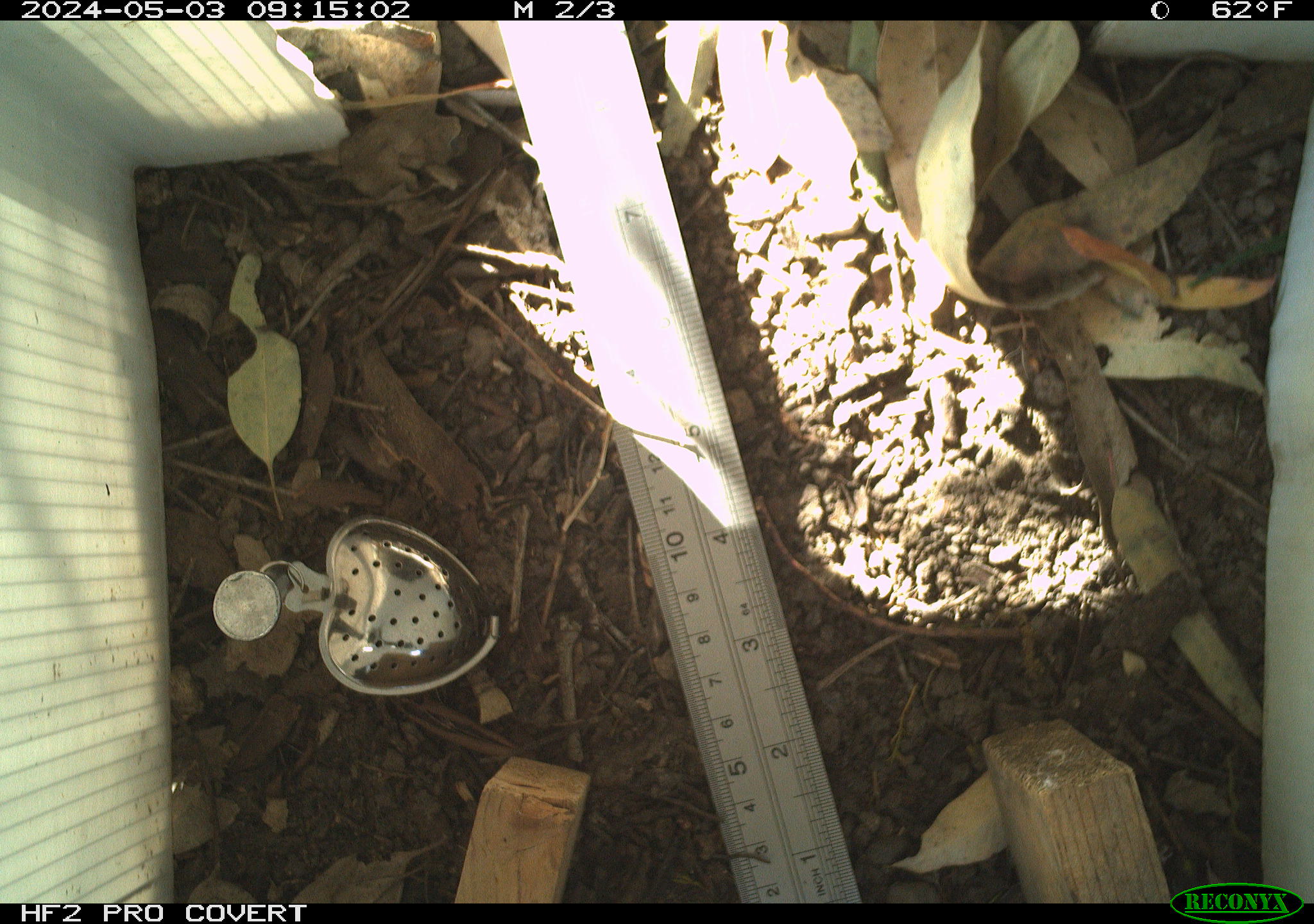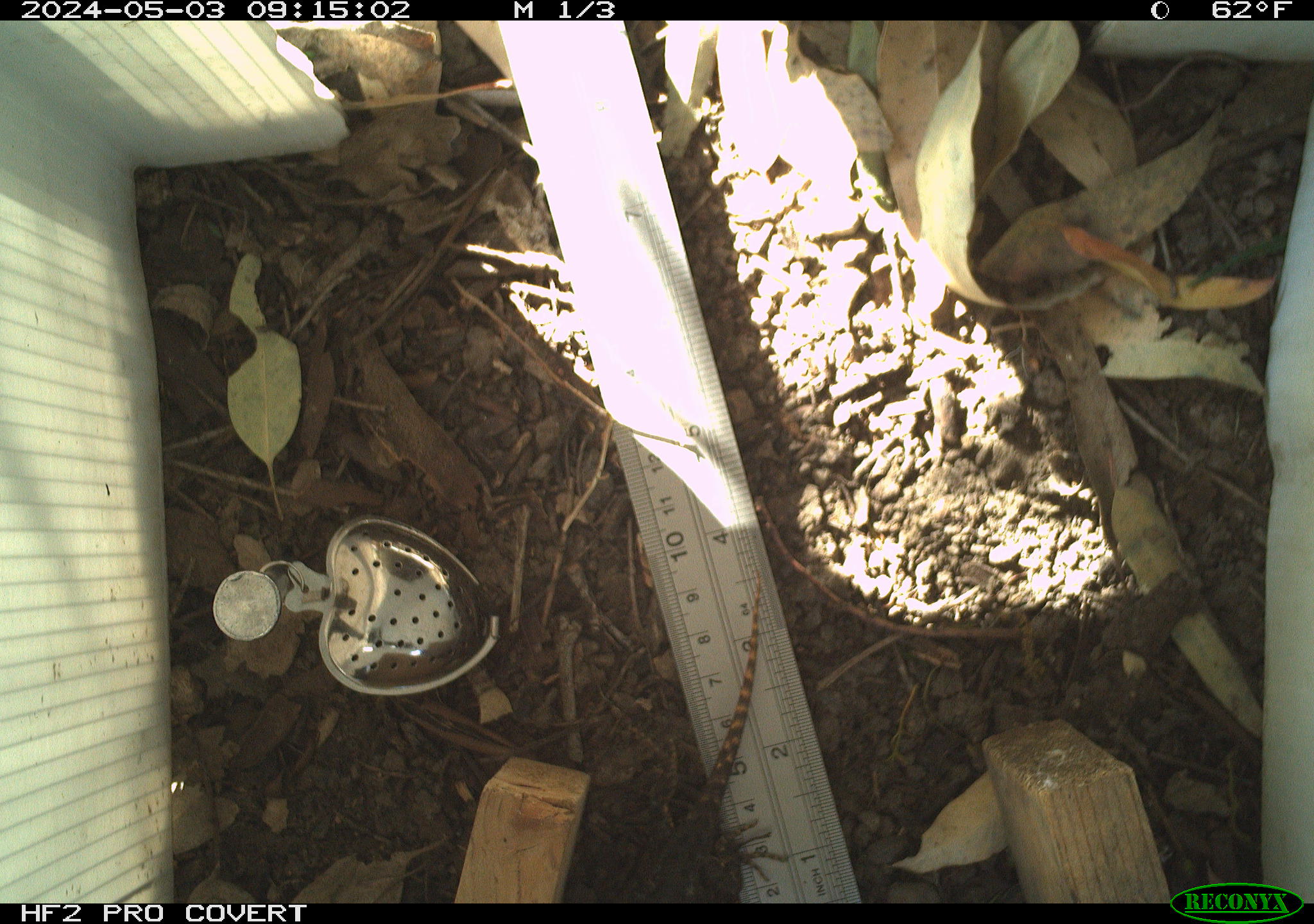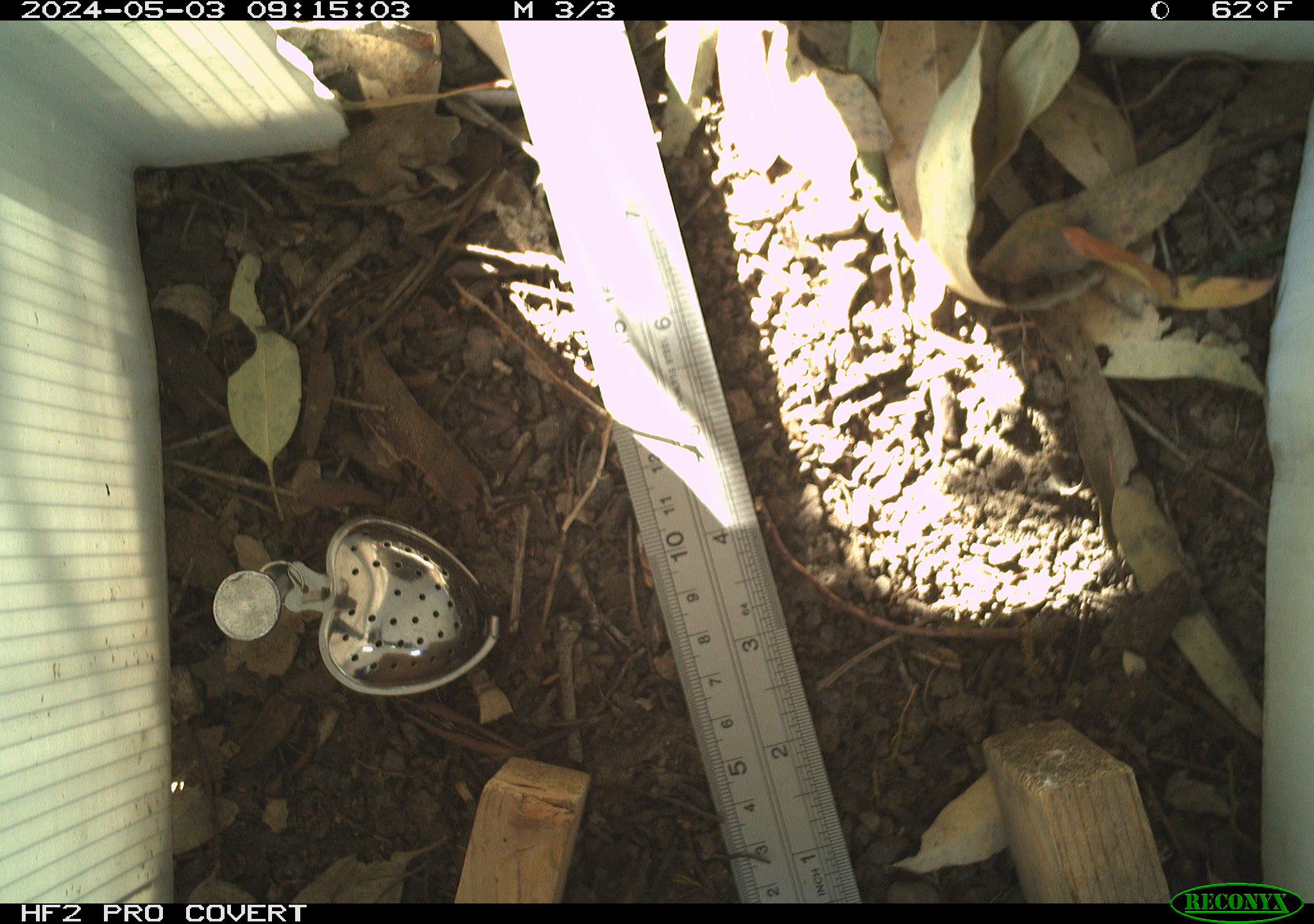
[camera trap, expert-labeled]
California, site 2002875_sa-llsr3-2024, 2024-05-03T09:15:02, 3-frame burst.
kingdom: Animalia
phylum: Chordata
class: Reptilia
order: Squamata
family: Phrynosomatidae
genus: Sceloporus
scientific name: Sceloporus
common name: spiny lizards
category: sceloporus species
Sceloporus species (spiny lizards) (Sceloporus).